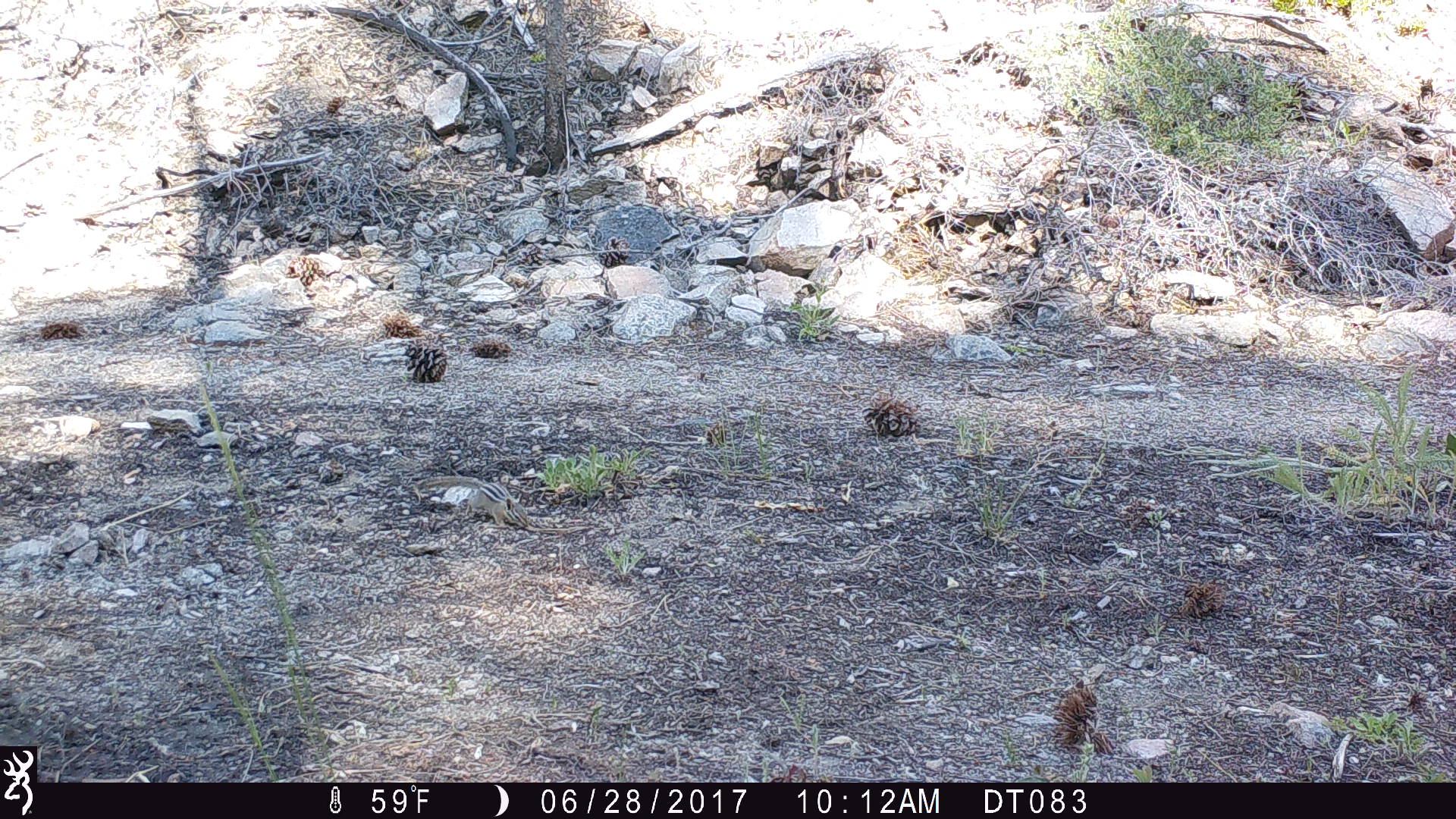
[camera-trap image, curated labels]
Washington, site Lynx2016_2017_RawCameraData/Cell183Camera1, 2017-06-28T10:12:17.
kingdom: Animalia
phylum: Chordata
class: Mammalia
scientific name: Mammalia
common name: small mammal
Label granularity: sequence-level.